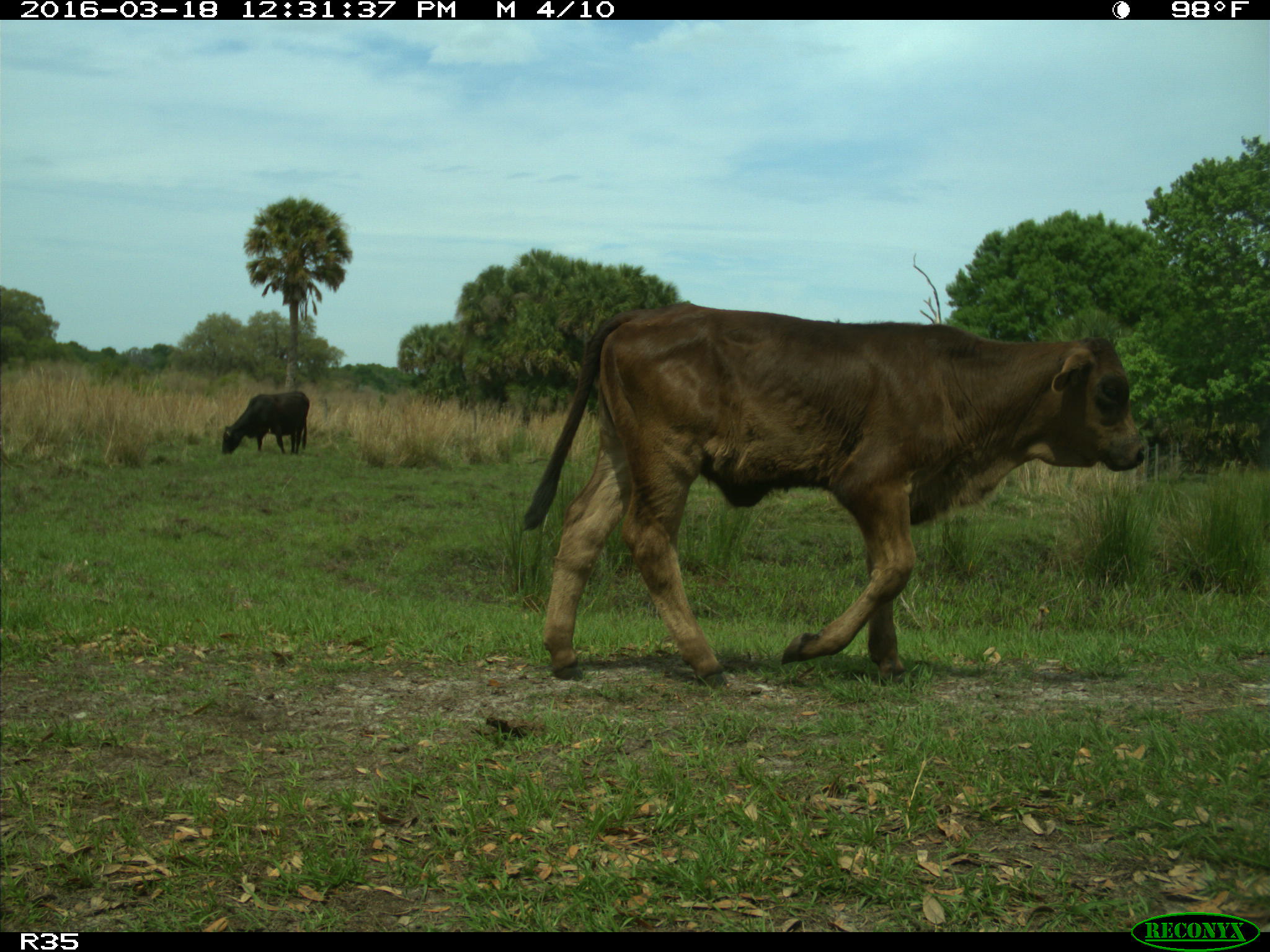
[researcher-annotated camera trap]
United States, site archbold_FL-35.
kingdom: Animalia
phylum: Chordata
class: Mammalia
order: Artiodactyla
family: Bovidae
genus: Bos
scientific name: Bos taurus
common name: domestic cow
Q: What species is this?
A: Bos taurus (domestic cow).